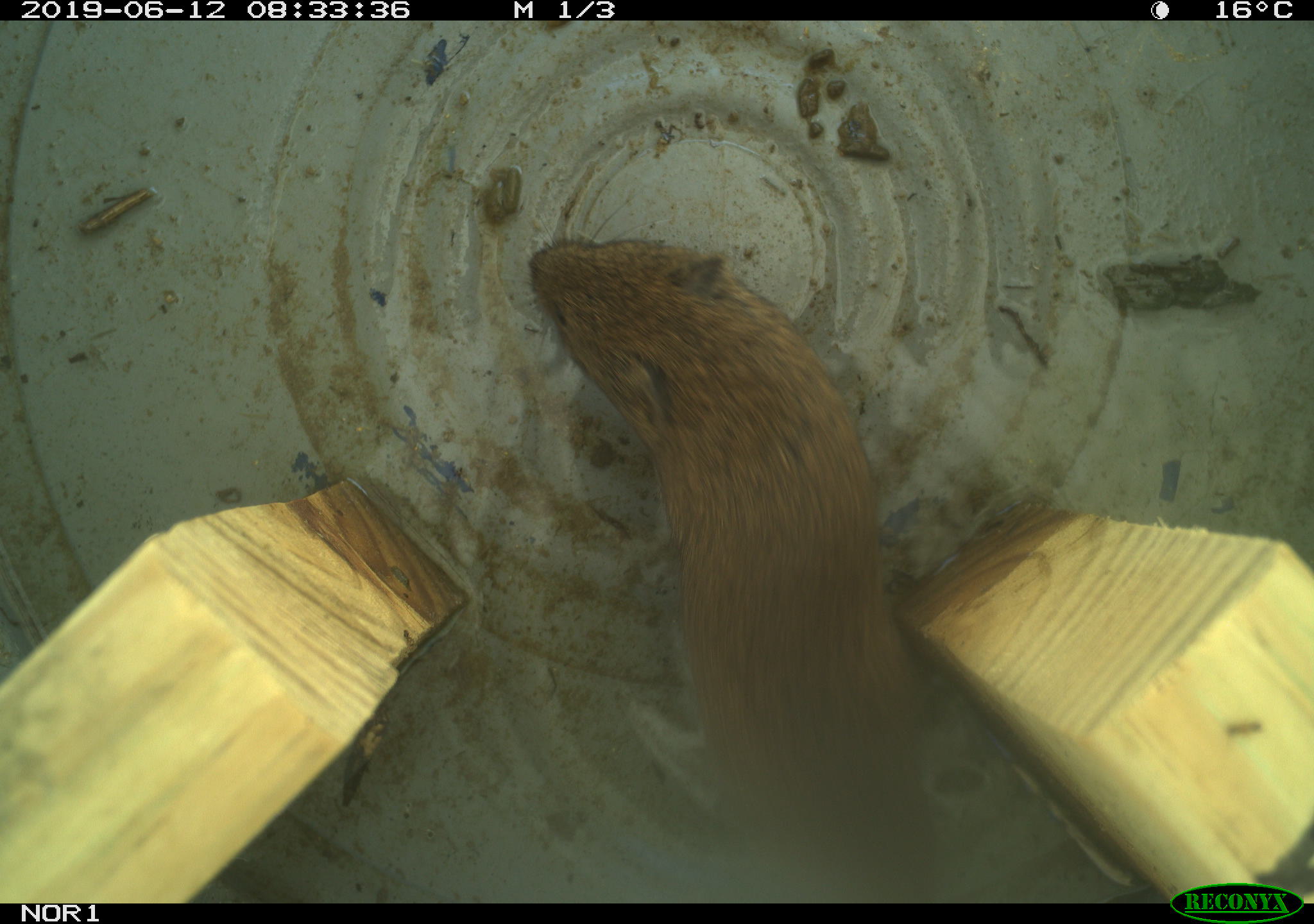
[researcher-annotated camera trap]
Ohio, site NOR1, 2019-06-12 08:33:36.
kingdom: Animalia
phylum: Chordata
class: Mammalia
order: Rodentia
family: Cricetidae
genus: Microtus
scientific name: Microtus pennsylvanicus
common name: meadow vole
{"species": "meadow vole (Microtus pennsylvanicus)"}